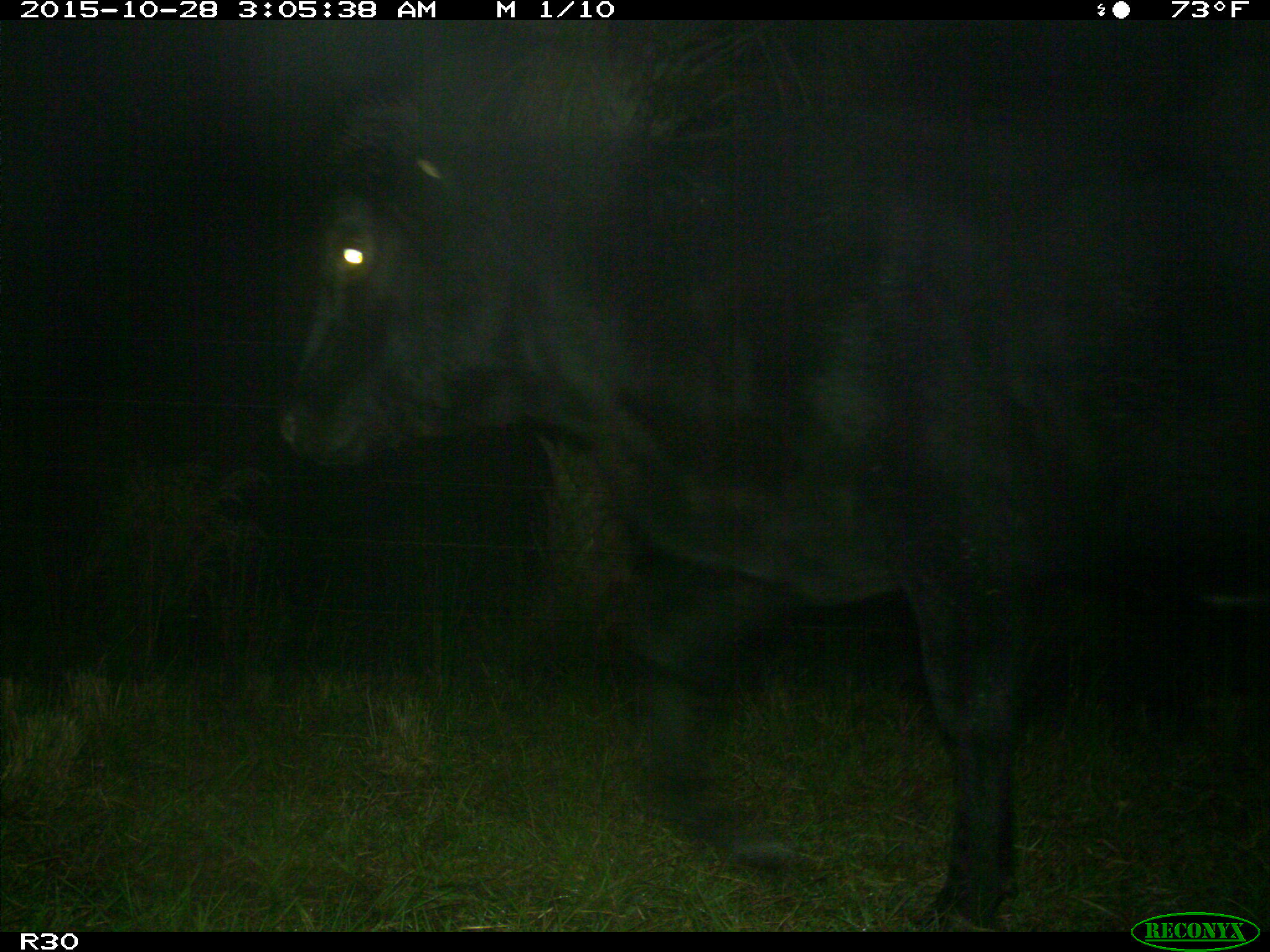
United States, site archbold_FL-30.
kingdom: Animalia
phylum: Chordata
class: Mammalia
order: Artiodactyla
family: Bovidae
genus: Bos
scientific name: Bos taurus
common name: domestic cow